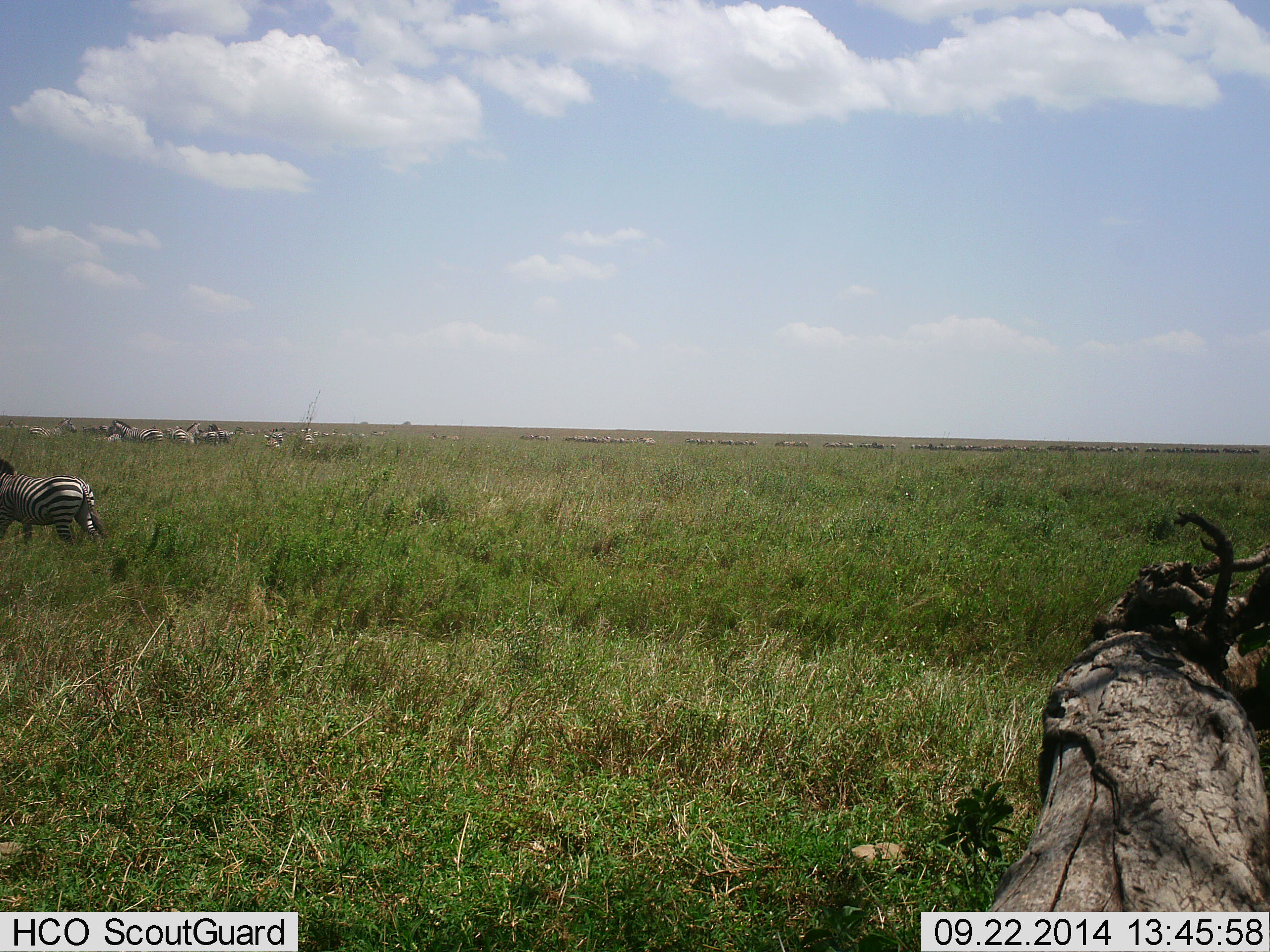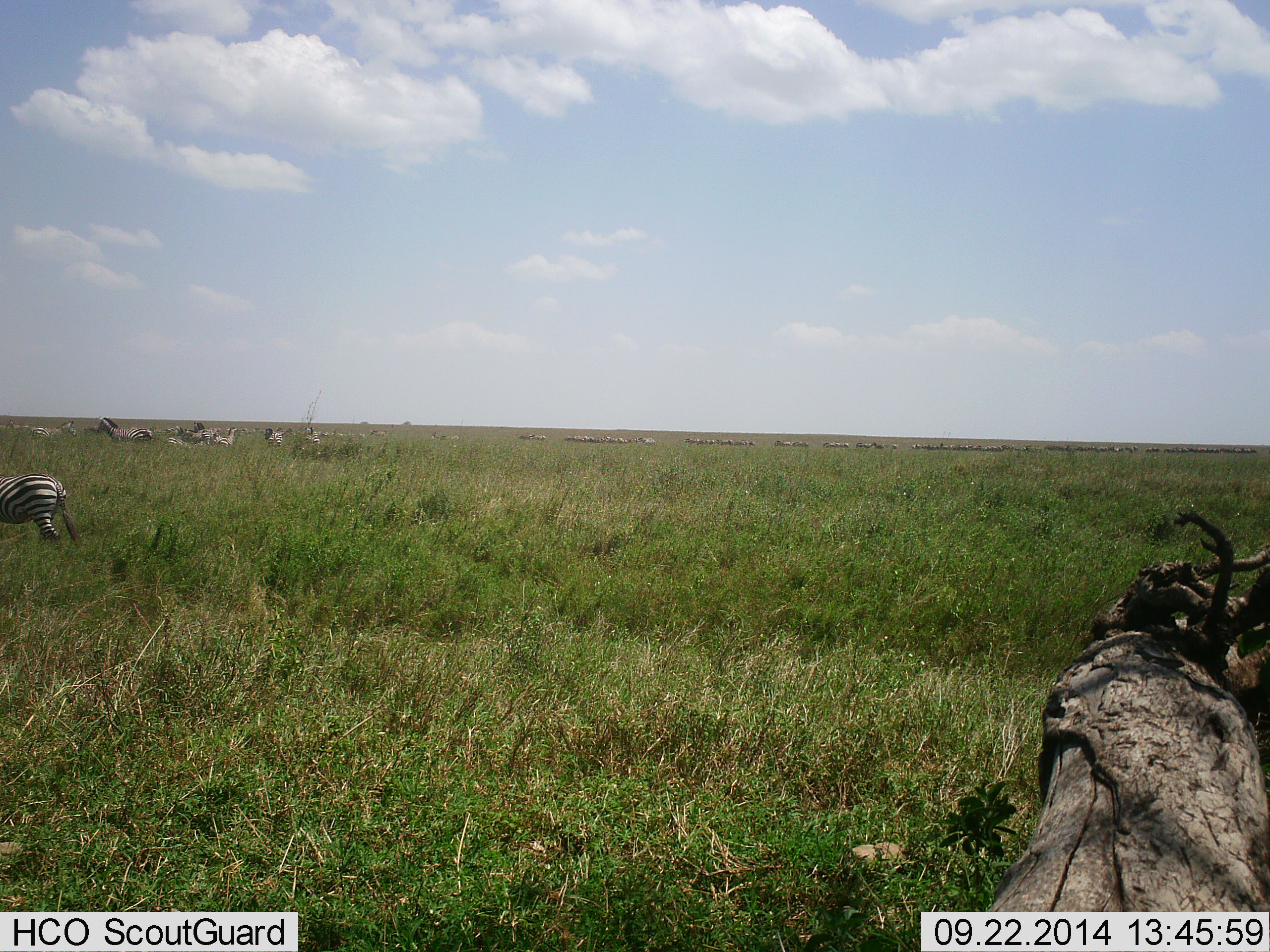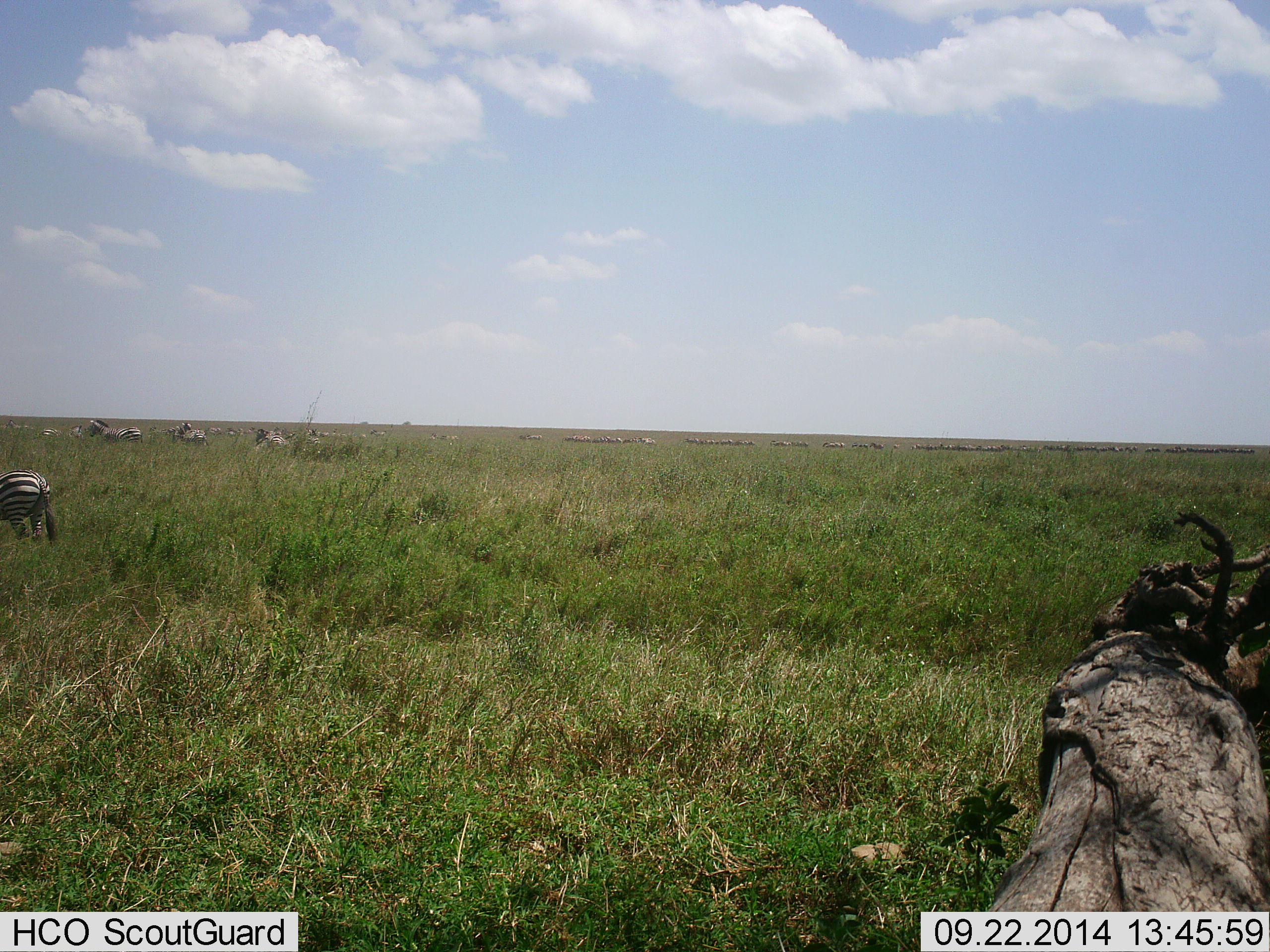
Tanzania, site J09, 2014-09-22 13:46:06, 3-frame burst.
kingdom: Animalia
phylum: Chordata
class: Mammalia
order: Perissodactyla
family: Equidae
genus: Equus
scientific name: Equus quagga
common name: plains zebra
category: zebra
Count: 8.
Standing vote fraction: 27%.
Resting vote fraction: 0%.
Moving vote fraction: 91%.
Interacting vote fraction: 0%.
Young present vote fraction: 0%.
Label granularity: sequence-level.